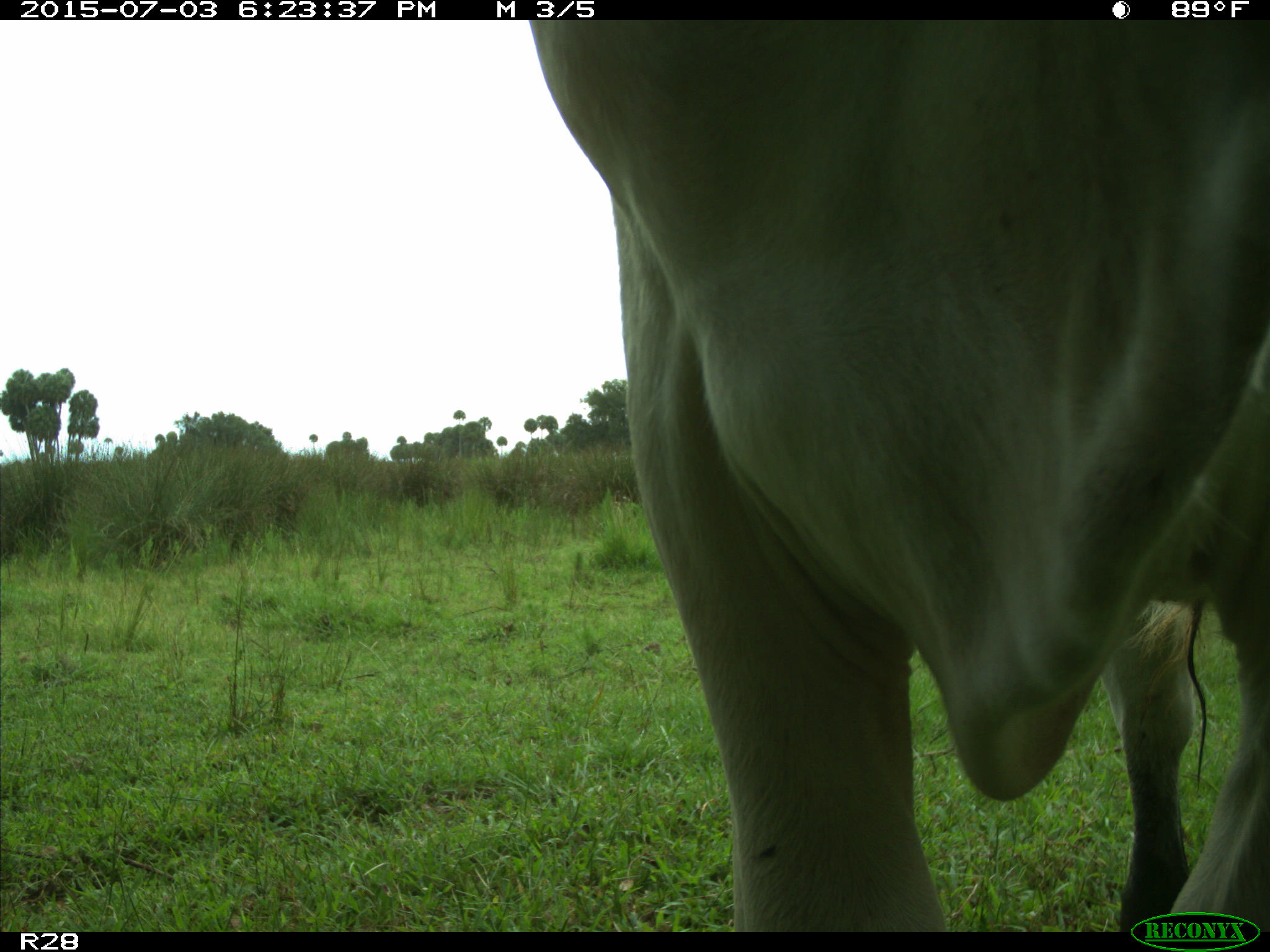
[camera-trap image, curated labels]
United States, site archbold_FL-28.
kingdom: Animalia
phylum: Chordata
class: Mammalia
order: Artiodactyla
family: Bovidae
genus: Bos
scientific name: Bos taurus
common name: domestic cow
Bos taurus (domestic cow).